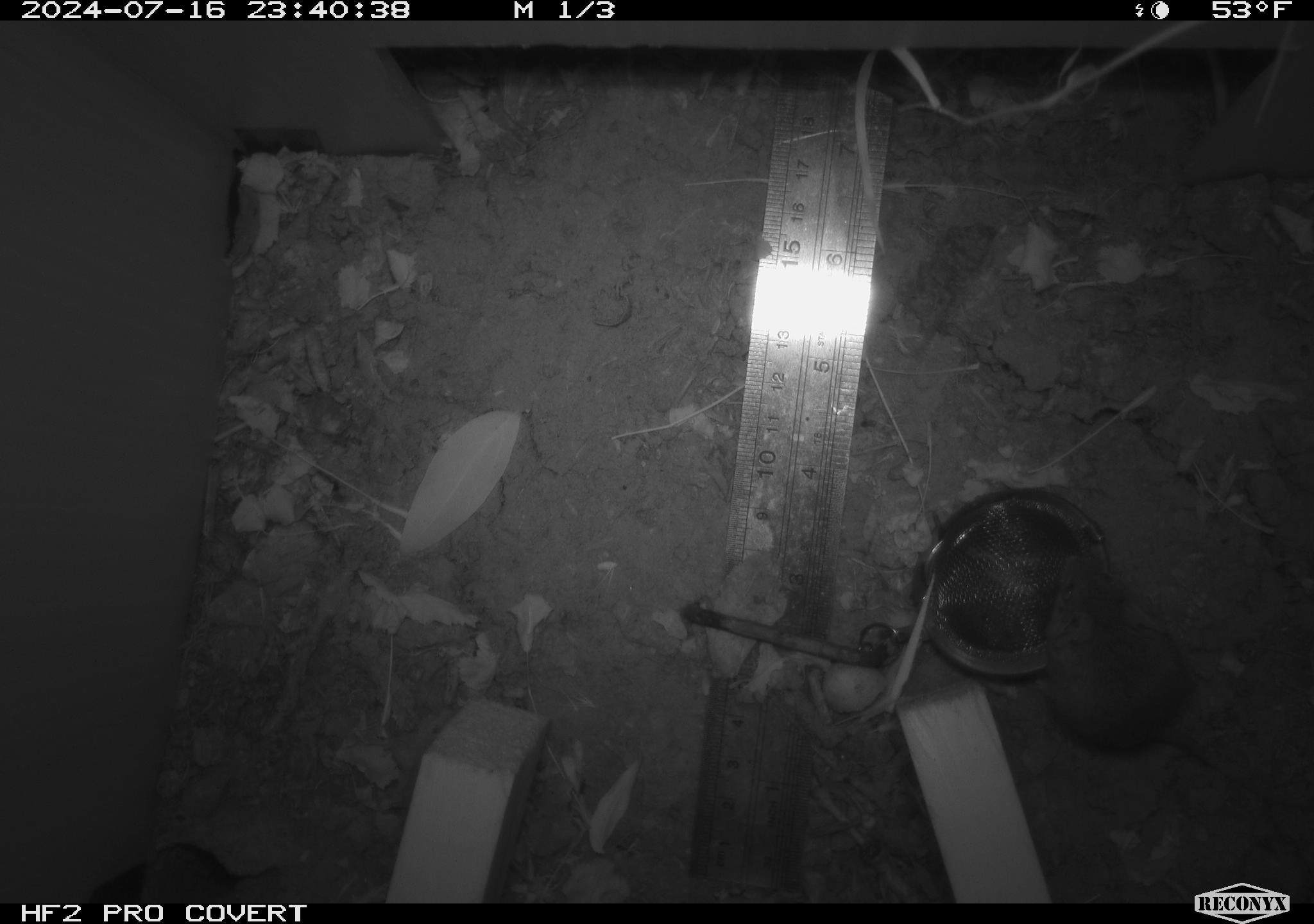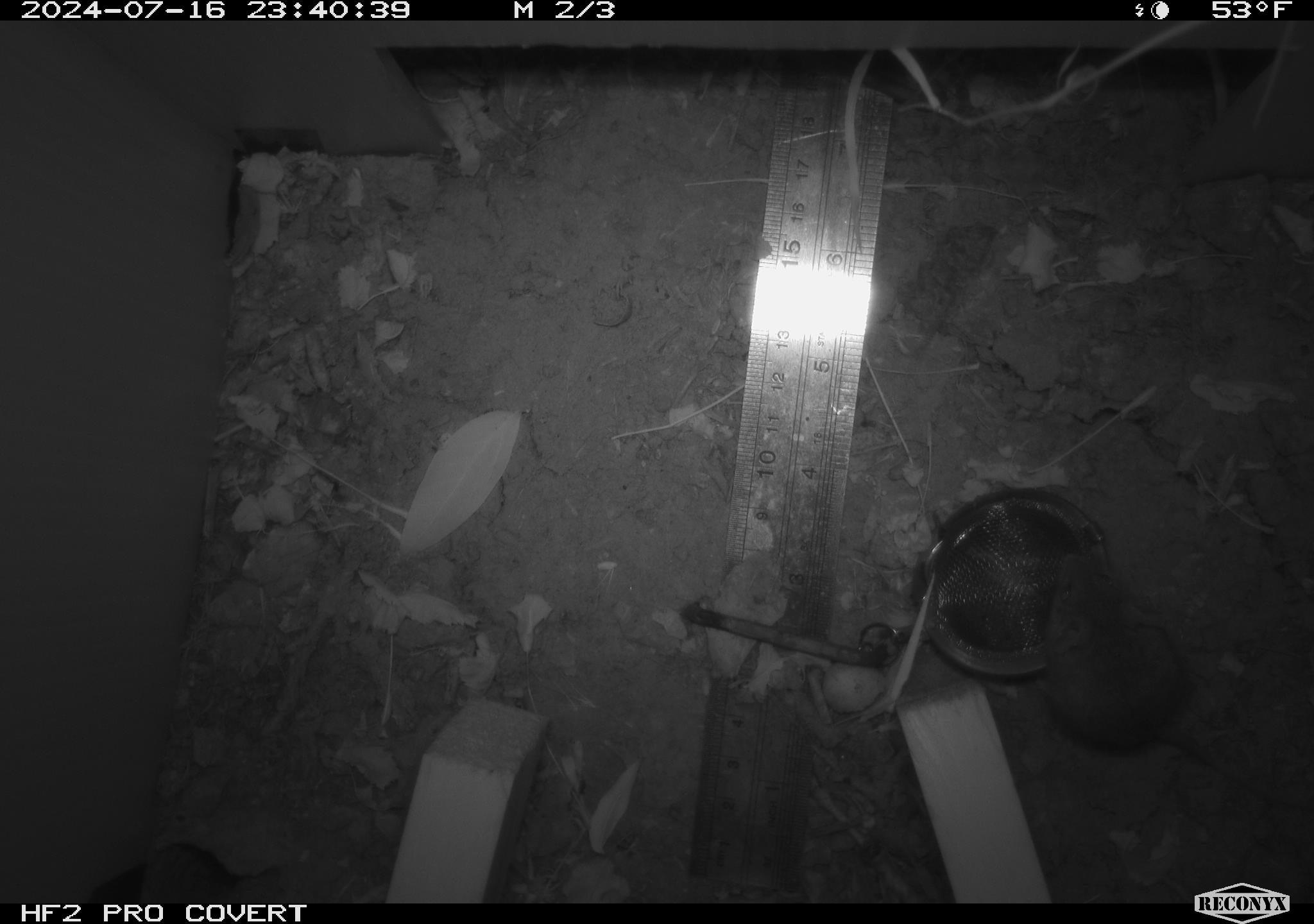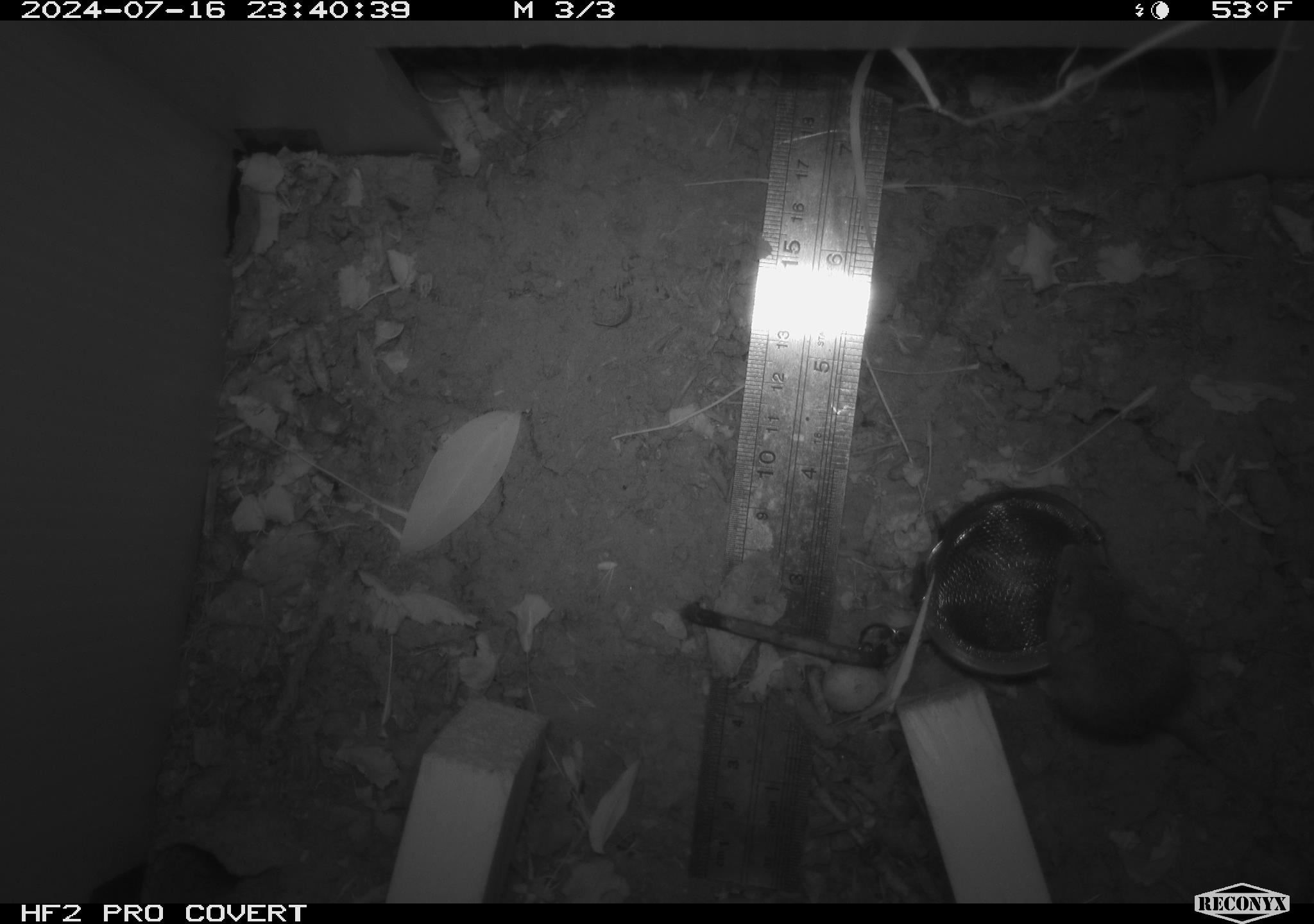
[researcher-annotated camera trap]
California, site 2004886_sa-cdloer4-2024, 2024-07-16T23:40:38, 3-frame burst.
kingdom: Animalia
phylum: Chordata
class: Mammalia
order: Rodentia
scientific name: Rodentia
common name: rodent